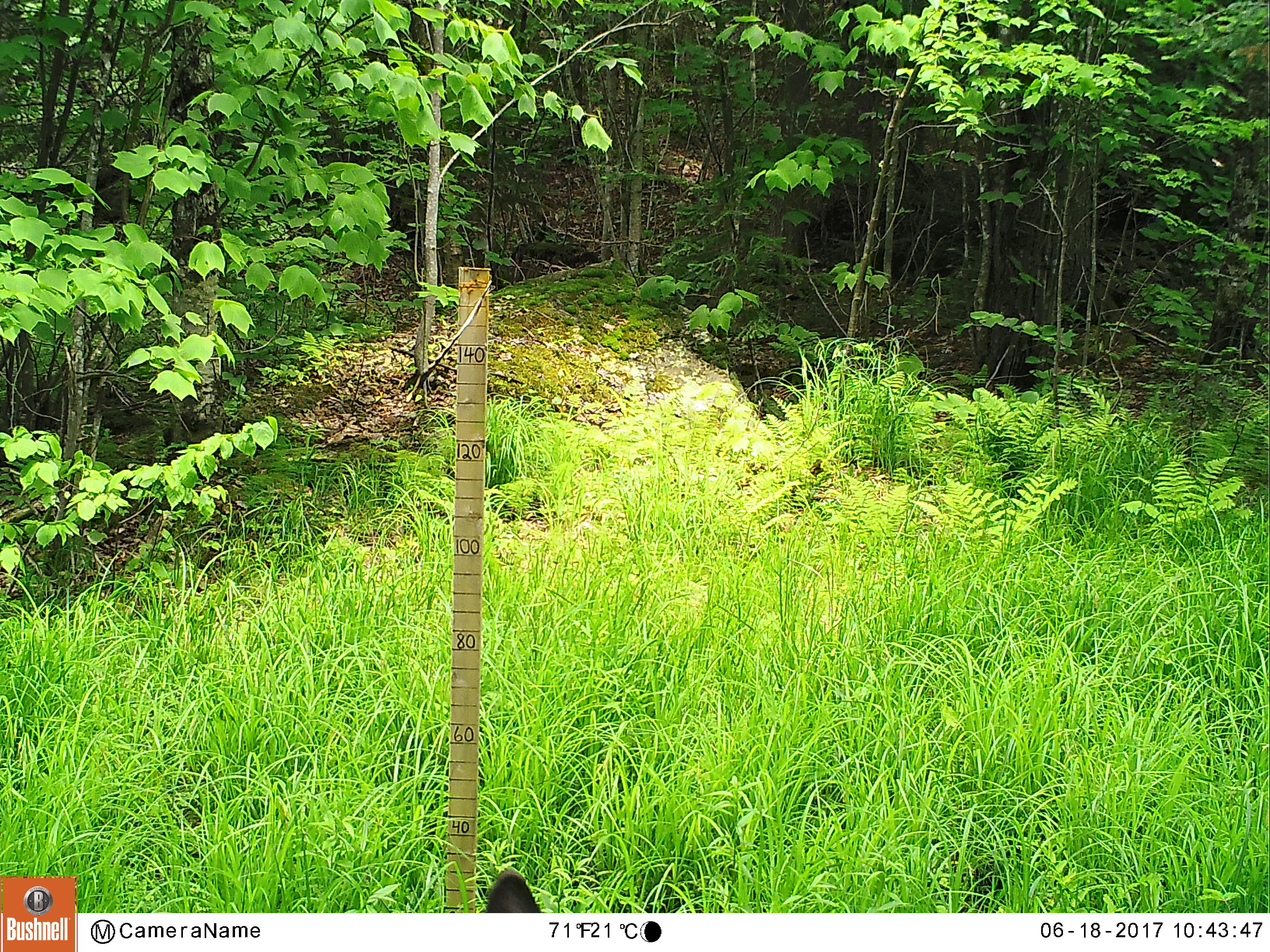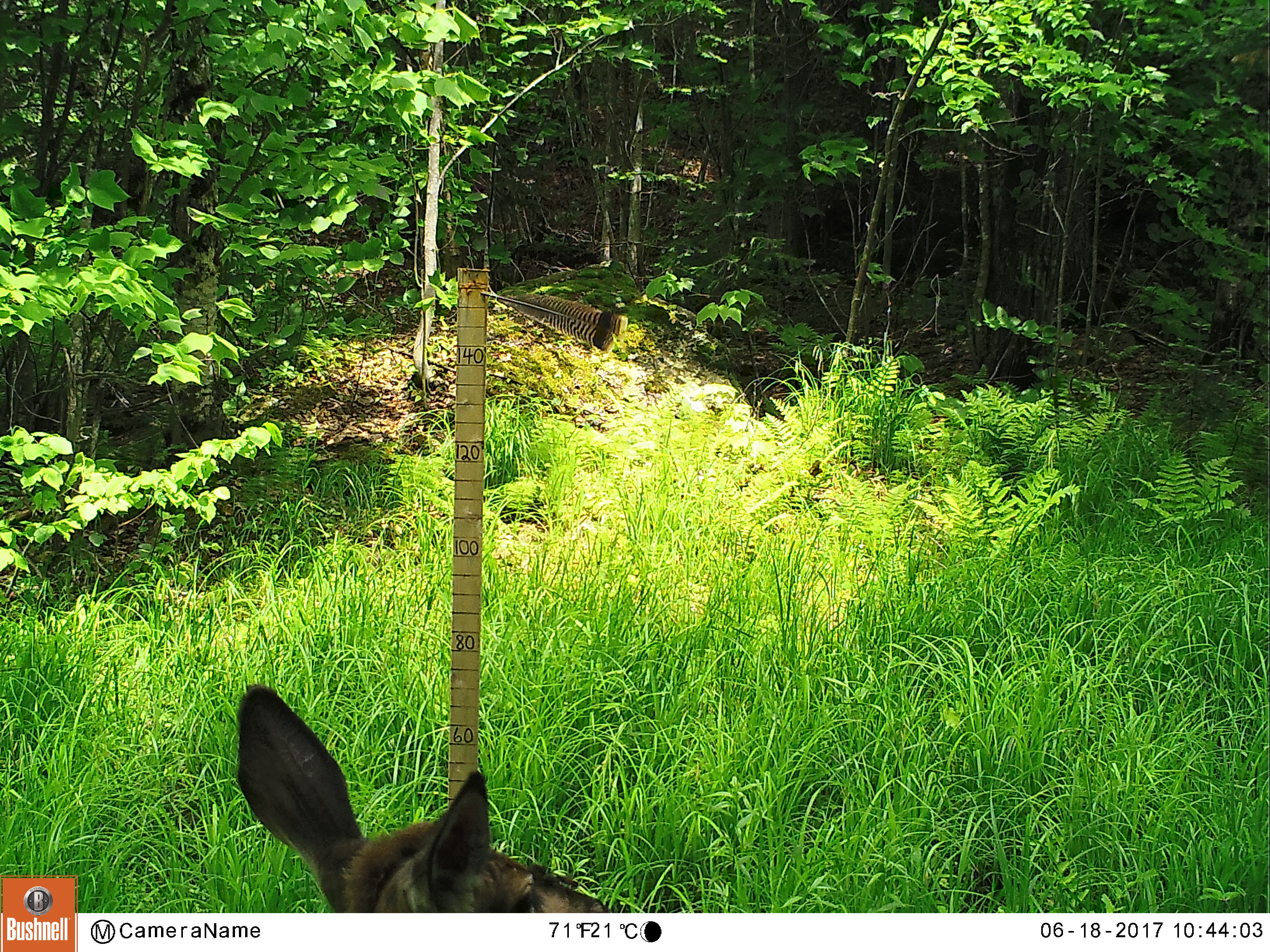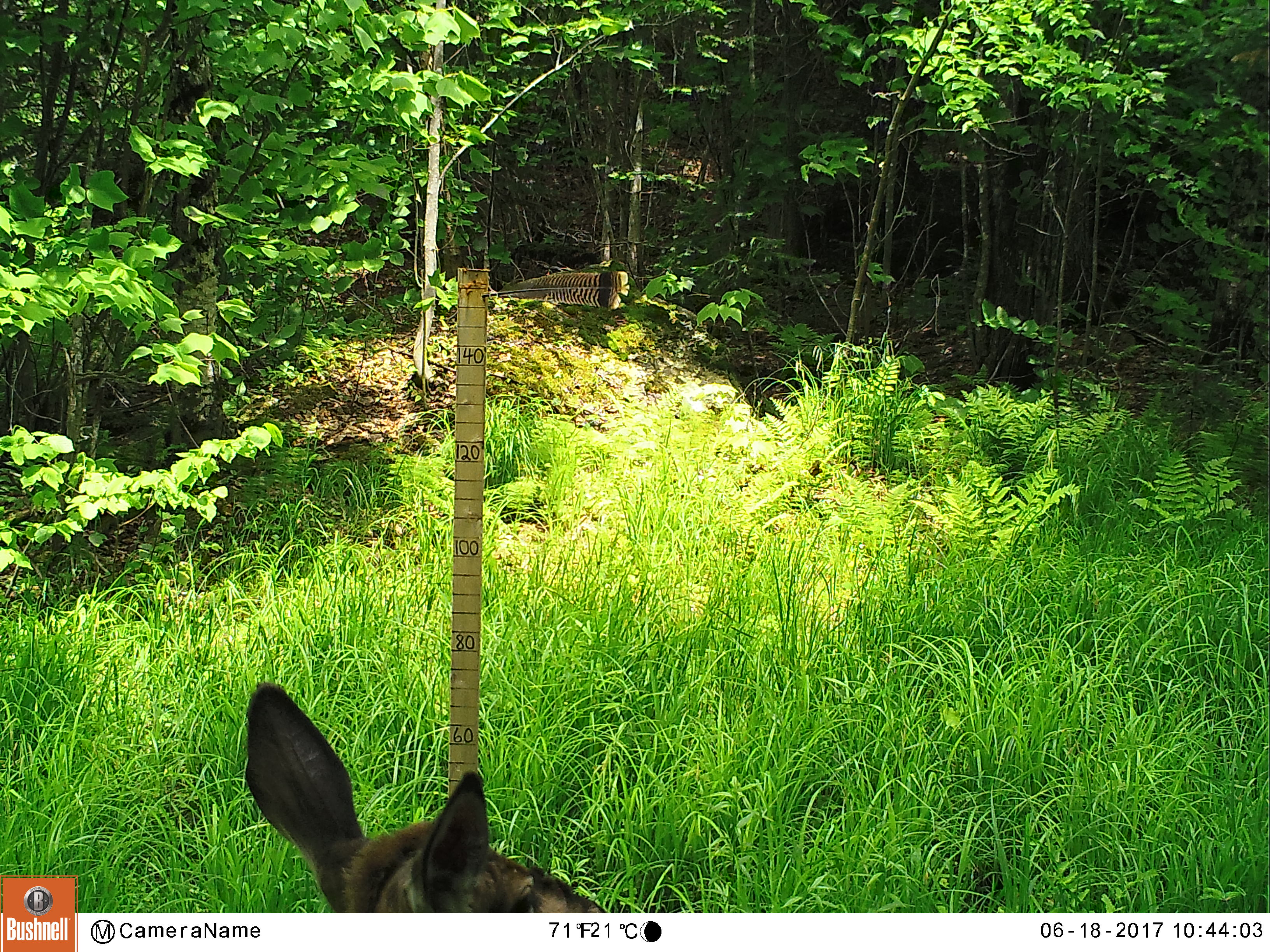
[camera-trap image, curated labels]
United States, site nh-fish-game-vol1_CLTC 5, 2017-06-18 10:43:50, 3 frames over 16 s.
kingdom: Animalia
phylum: Chordata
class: Mammalia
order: Artiodactyla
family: Cervidae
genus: Odocoileus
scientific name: Odocoileus virginianus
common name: white-tailed deer